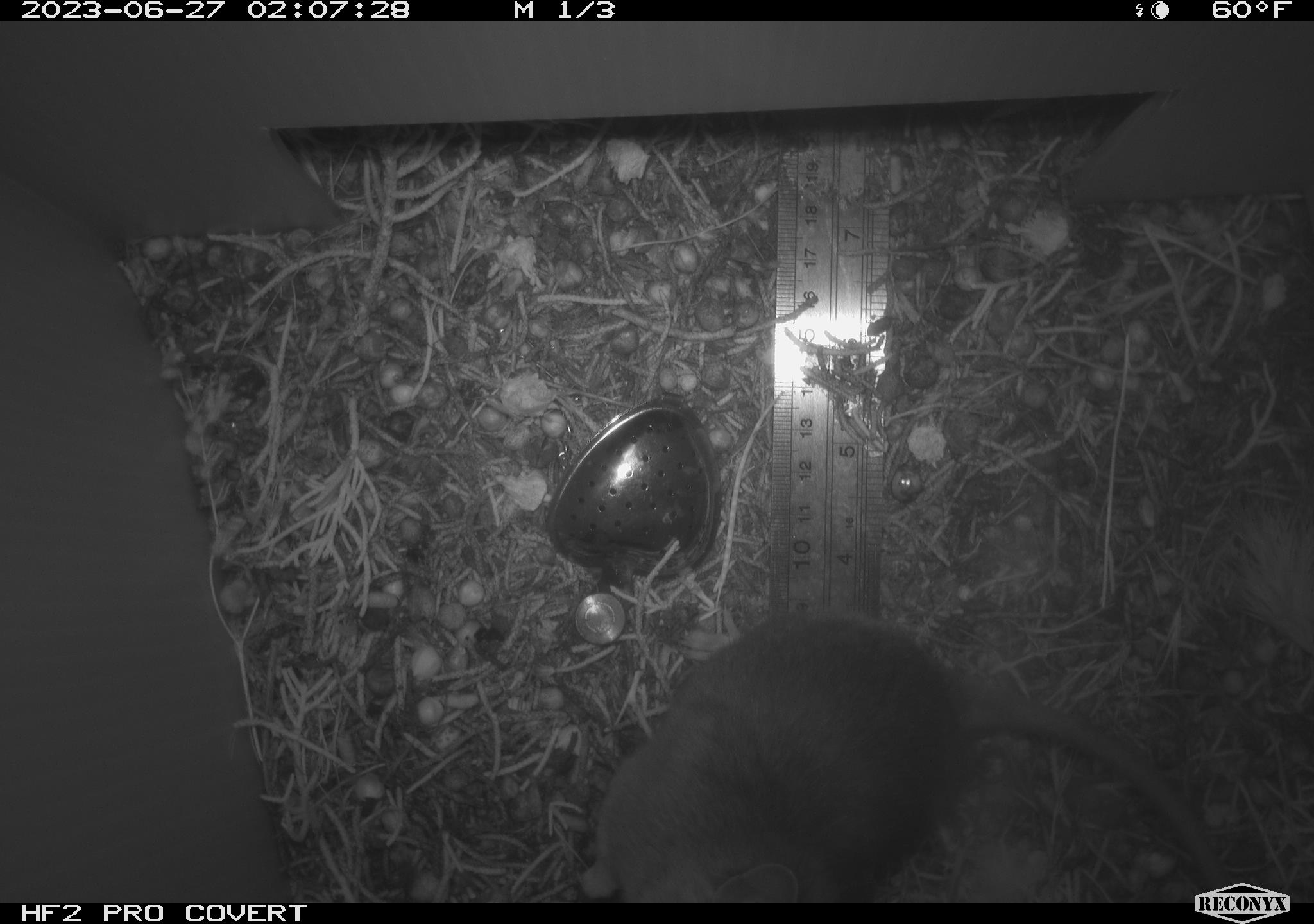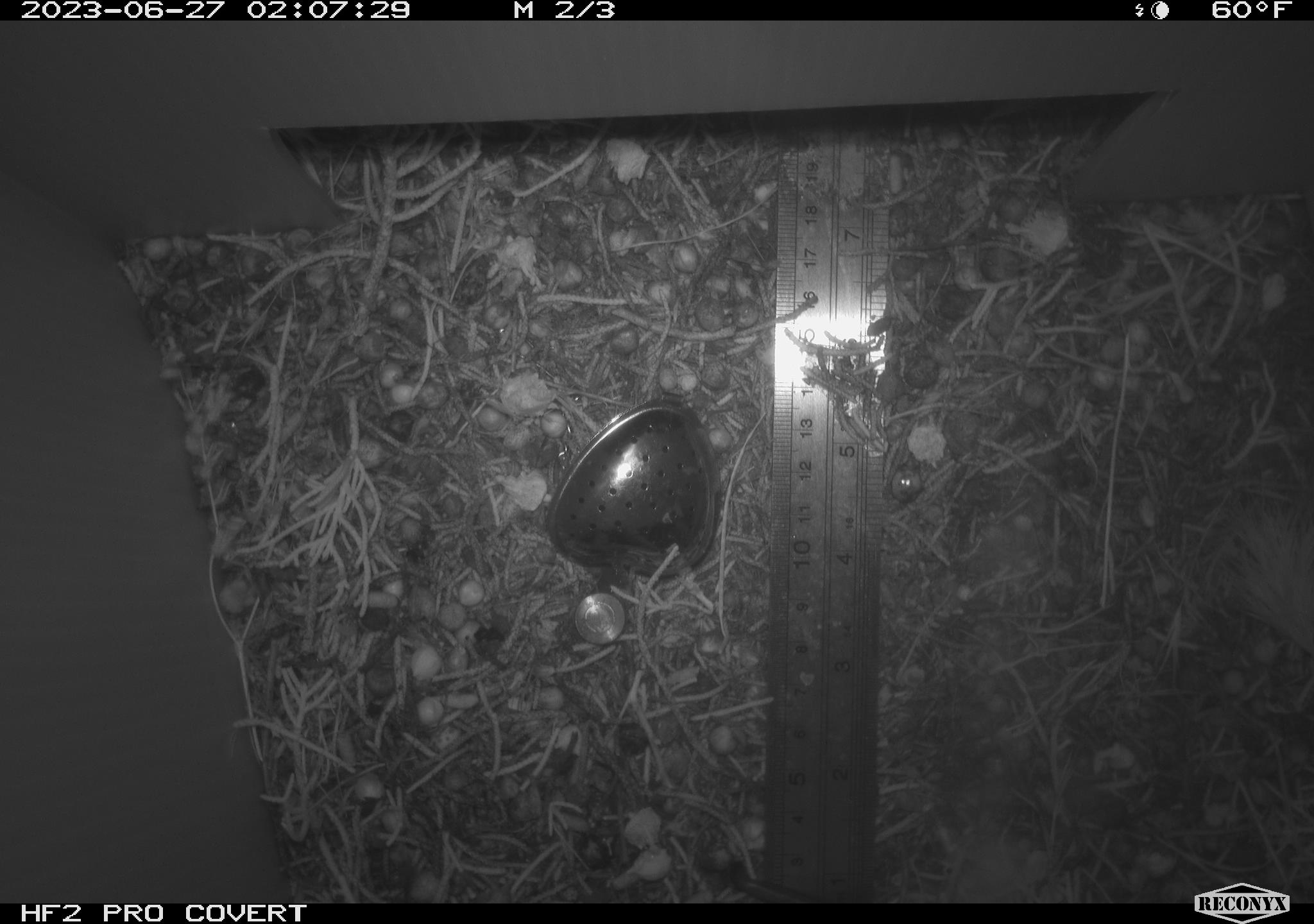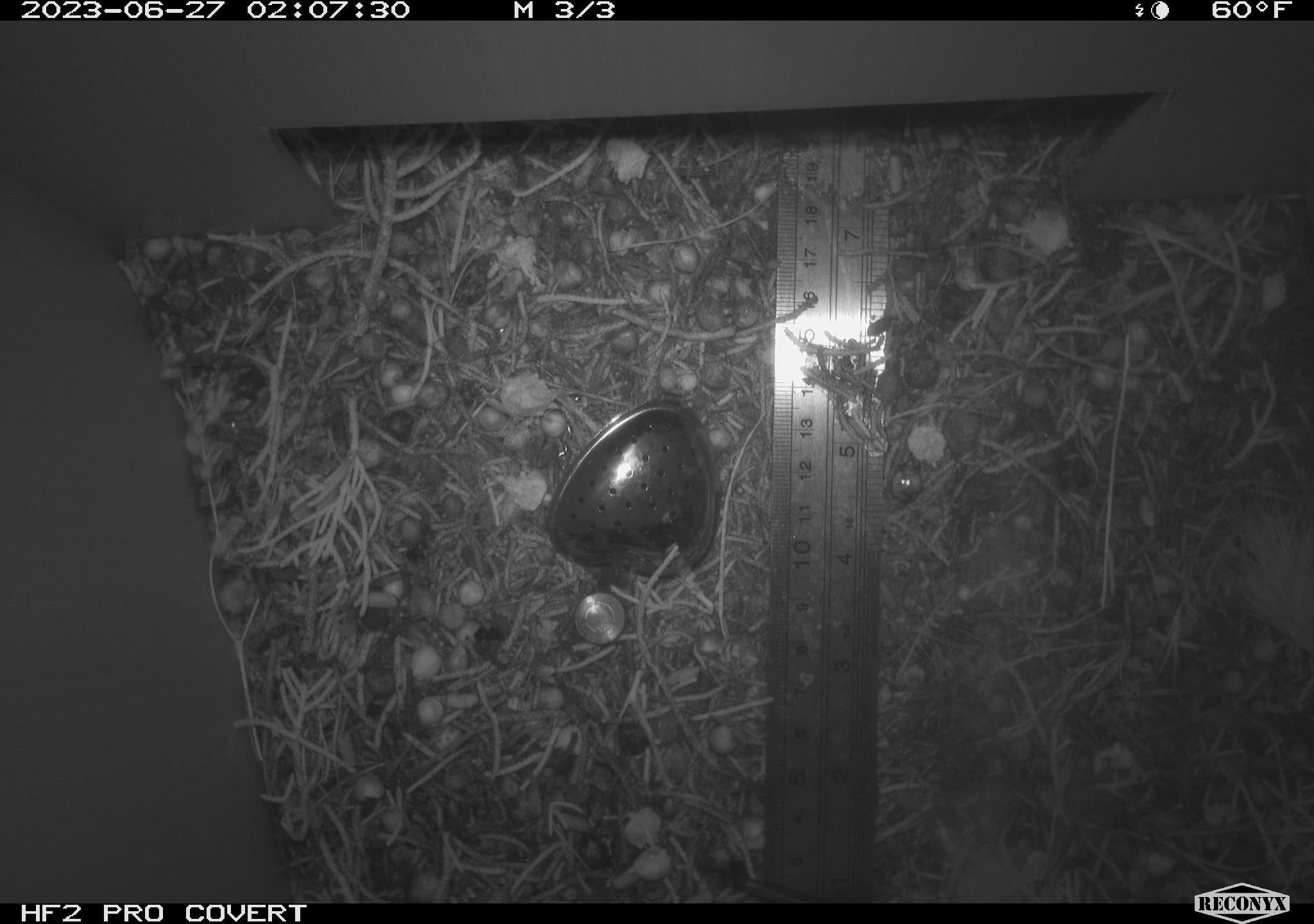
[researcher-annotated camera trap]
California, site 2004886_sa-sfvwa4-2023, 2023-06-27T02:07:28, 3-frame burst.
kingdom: Animalia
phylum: Chordata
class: Mammalia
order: Rodentia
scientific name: Rodentia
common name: rodent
Rodent (Rodentia).